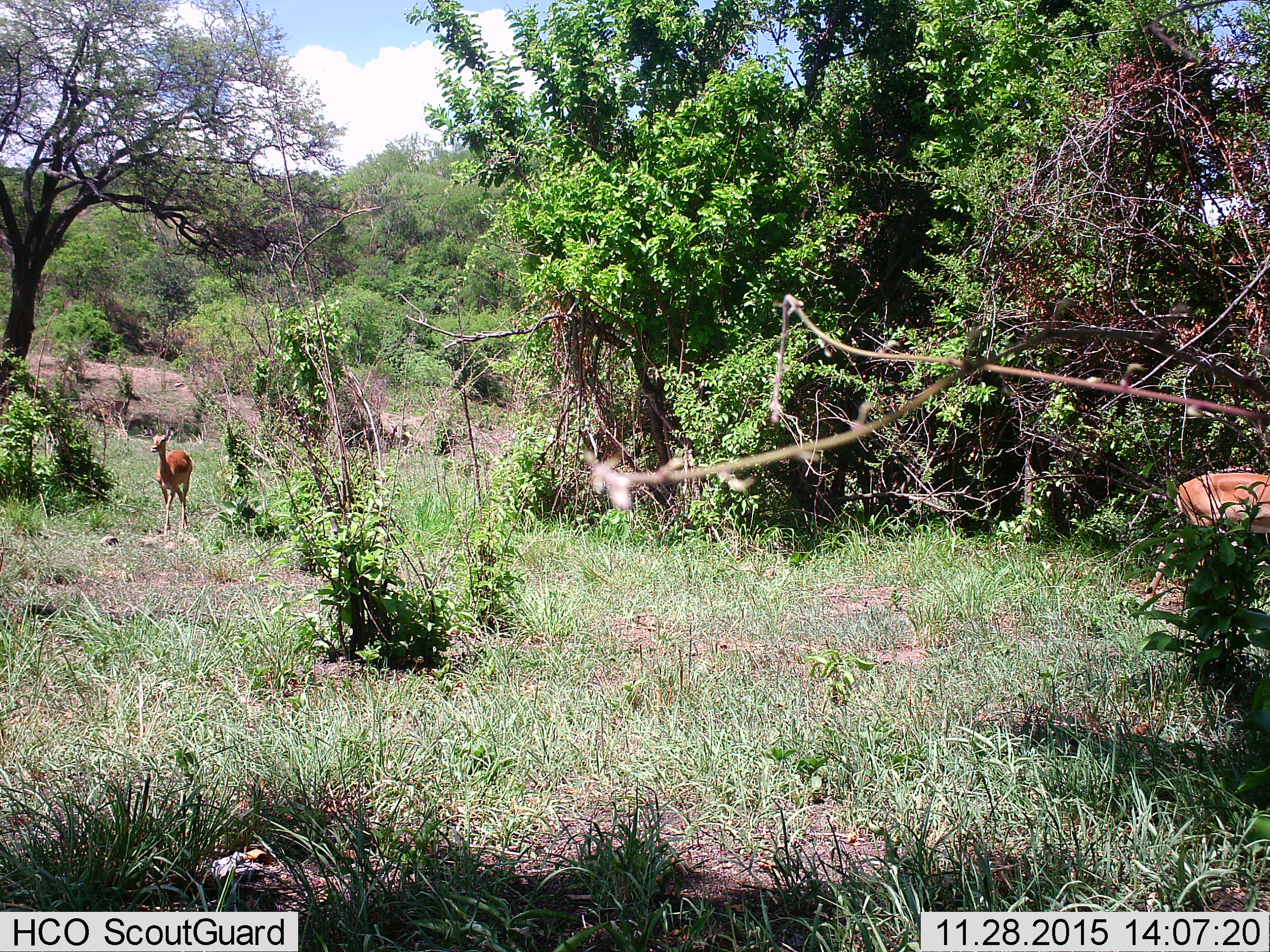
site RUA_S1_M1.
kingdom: Animalia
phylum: Chordata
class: Mammalia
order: Artiodactyla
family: Bovidae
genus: Aepyceros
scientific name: Aepyceros melampus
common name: impala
Impala (Aepyceros melampus), count 2. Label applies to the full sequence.